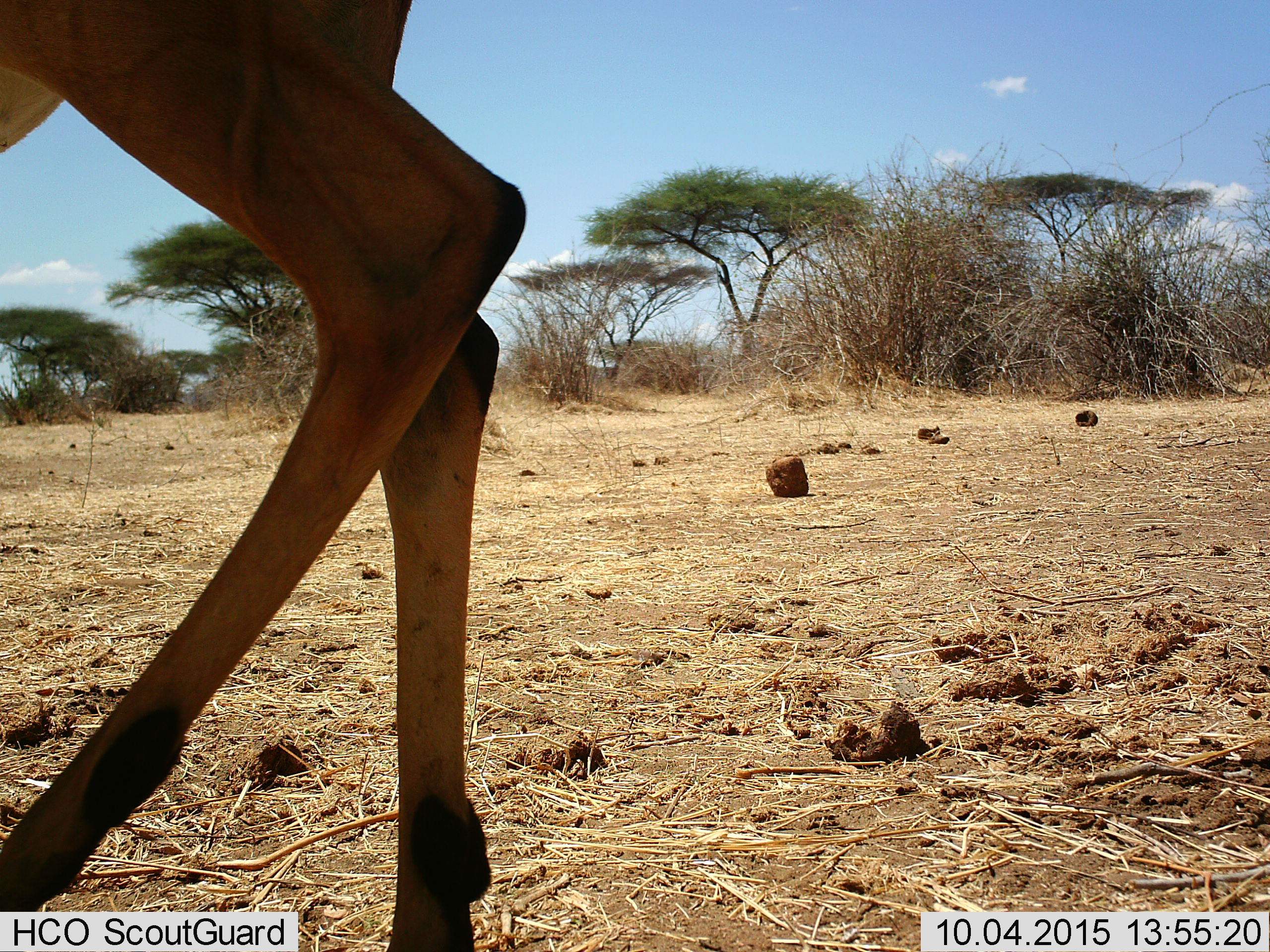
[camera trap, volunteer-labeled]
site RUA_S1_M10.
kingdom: Animalia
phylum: Chordata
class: Mammalia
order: Artiodactyla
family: Bovidae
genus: Aepyceros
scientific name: Aepyceros melampus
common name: impala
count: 1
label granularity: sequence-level